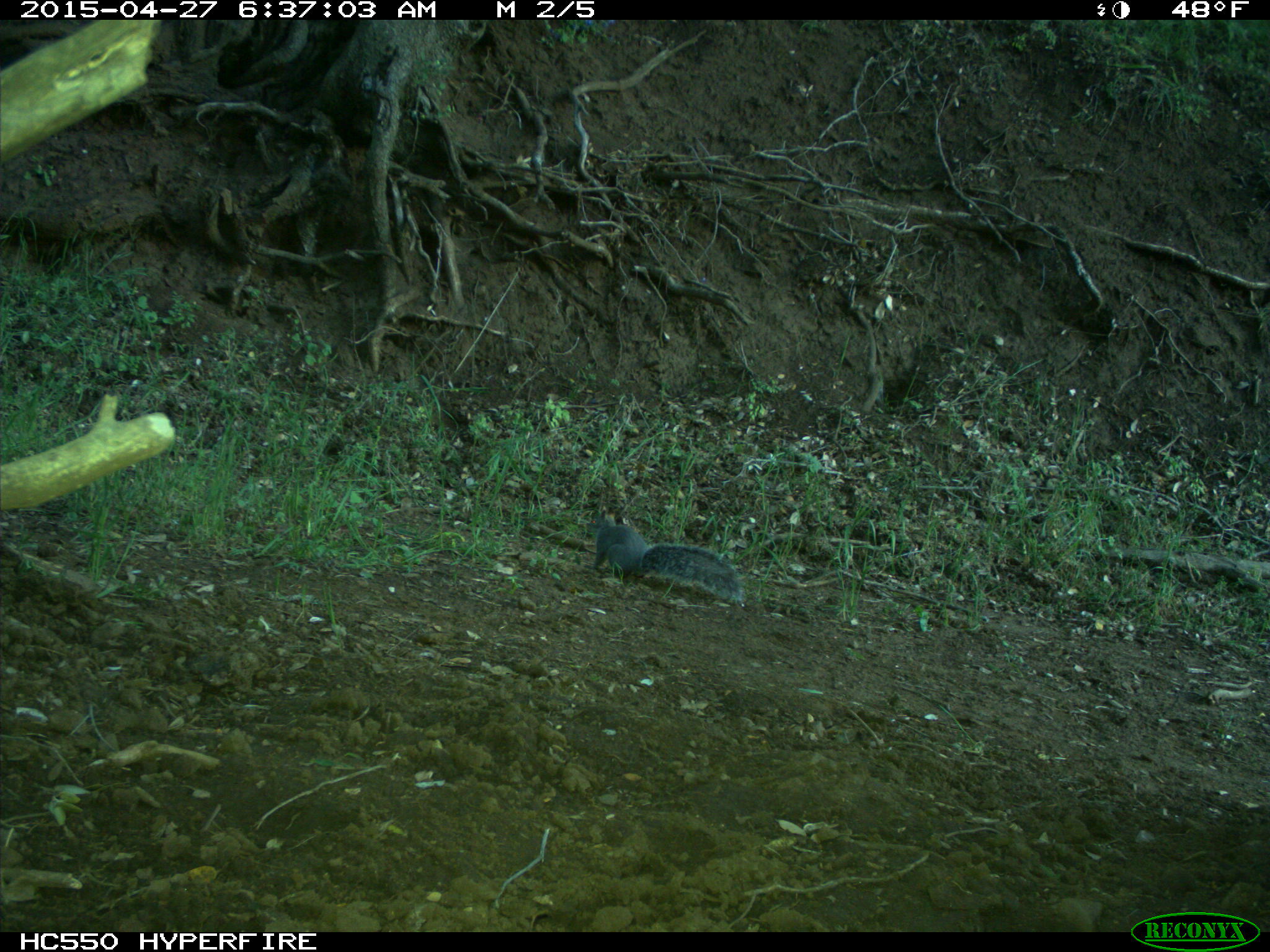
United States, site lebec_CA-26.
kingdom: Animalia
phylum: Chordata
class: Mammalia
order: Rodentia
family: Sciuridae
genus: Sciurus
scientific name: Sciurus carolinensis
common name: eastern gray squirrel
Sciurus carolinensis (eastern gray squirrel).